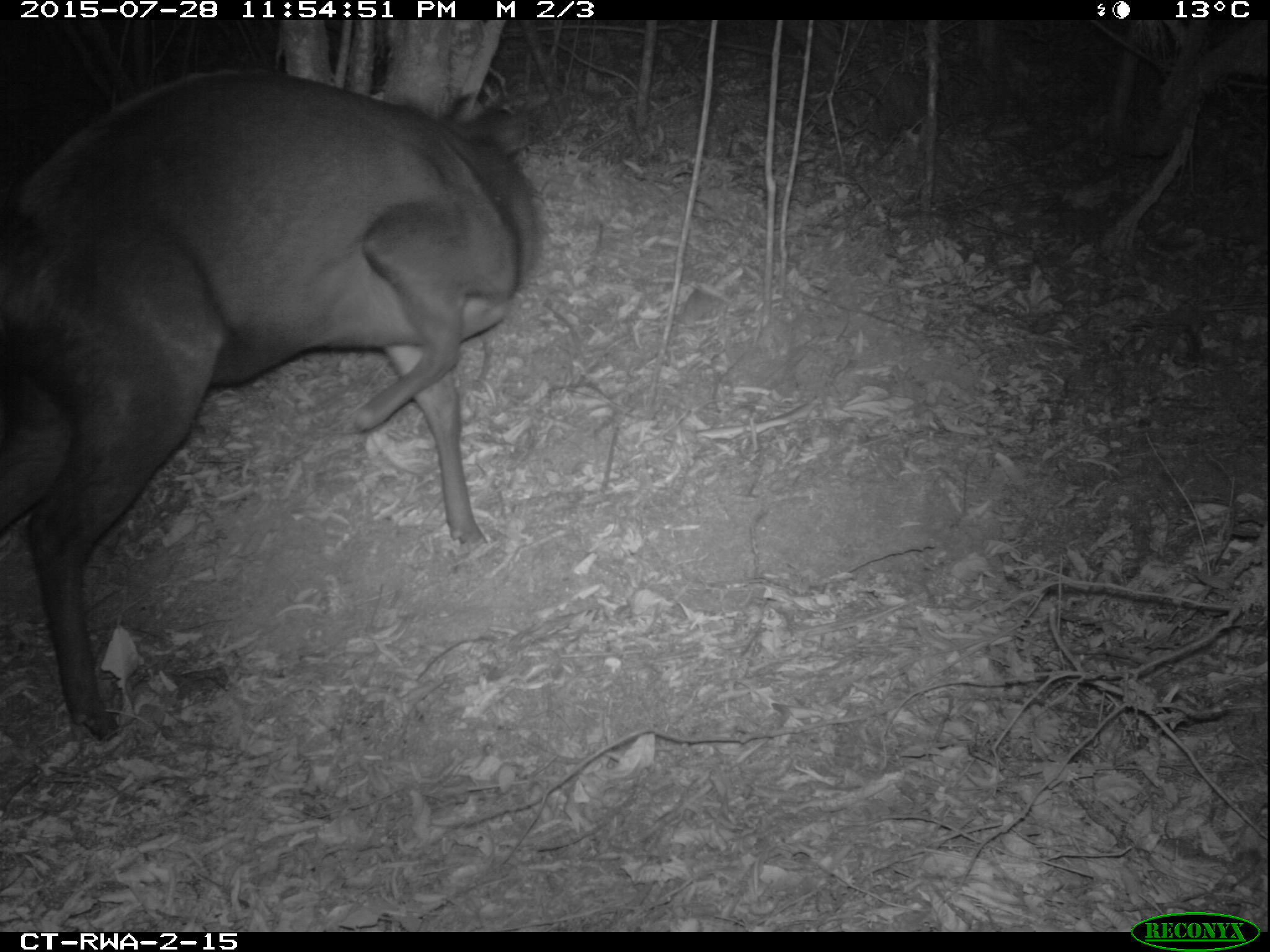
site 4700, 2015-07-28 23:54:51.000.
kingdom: Animalia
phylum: Chordata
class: Mammalia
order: Artiodactyla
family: Bovidae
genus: Cephalophus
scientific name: Cephalophus silvicultor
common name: light-backed duiker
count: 1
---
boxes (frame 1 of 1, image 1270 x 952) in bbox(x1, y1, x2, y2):
cephalophus silvicultor: bbox(0, 70, 540, 745)